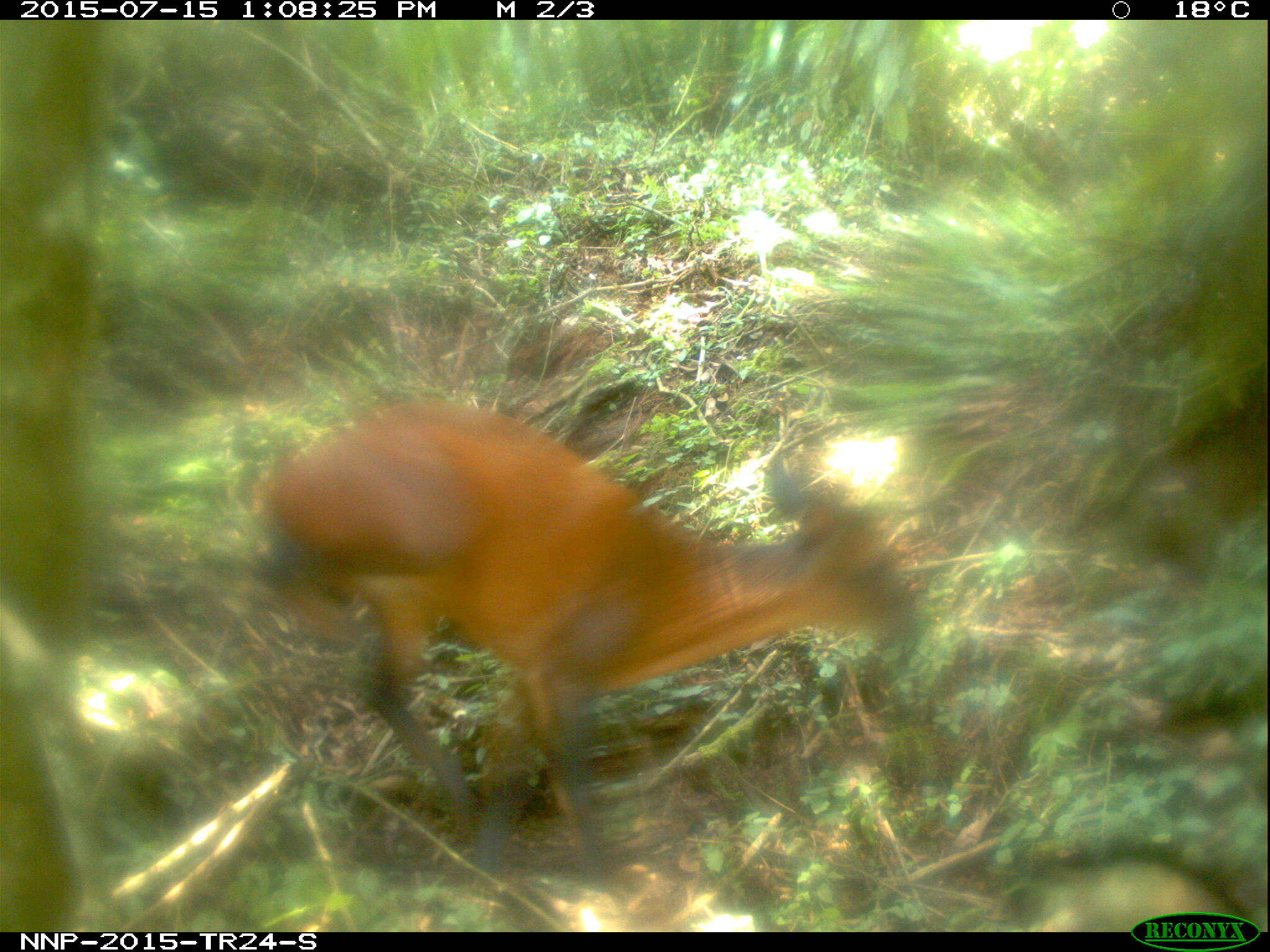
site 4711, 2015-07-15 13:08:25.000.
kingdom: Animalia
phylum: Chordata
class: Mammalia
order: Artiodactyla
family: Bovidae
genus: Cephalophus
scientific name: Cephalophus nigrifrons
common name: black-fronted duiker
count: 1